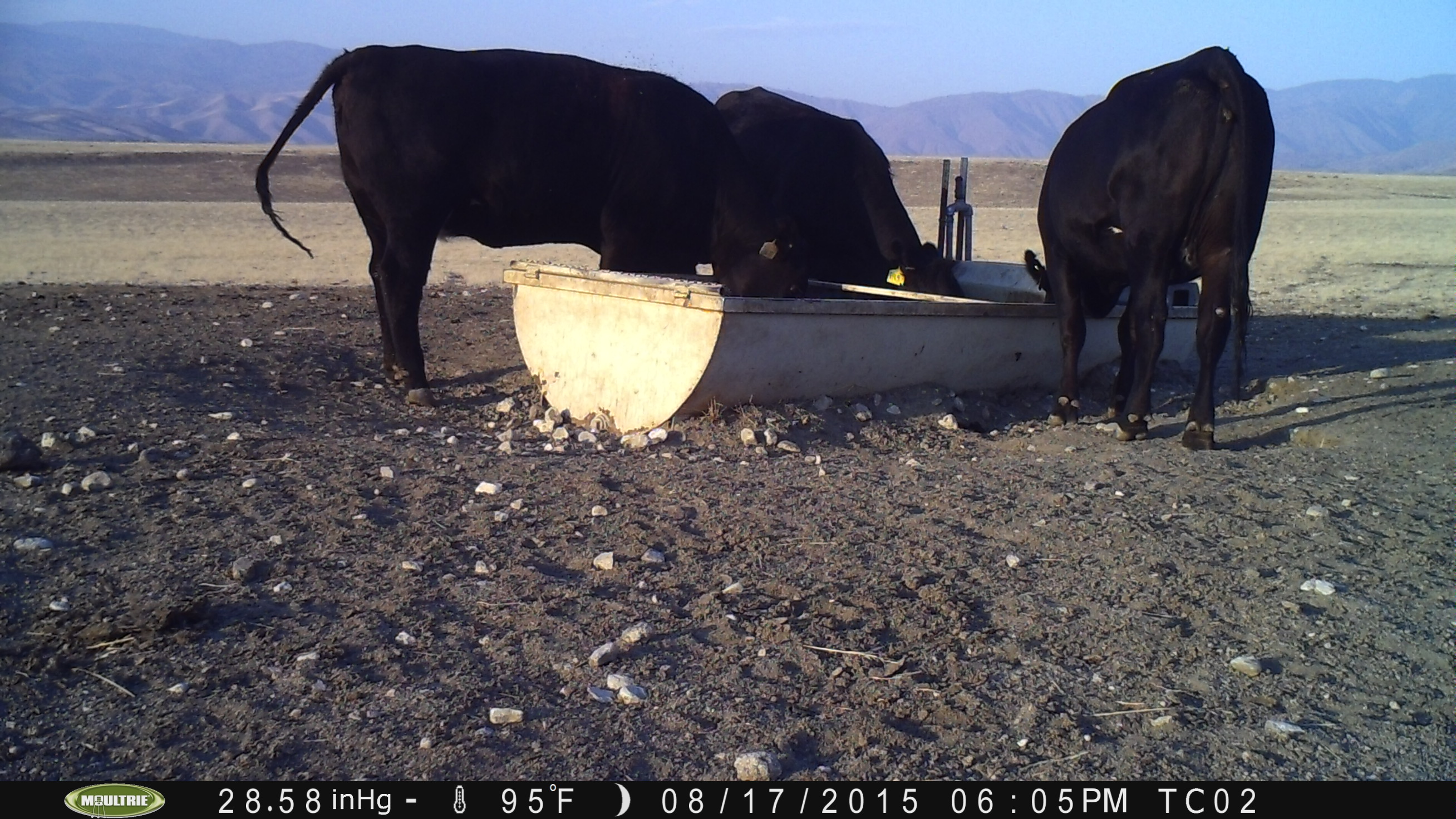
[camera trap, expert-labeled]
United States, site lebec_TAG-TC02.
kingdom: Animalia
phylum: Chordata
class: Mammalia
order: Artiodactyla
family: Bovidae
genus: Bos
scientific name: Bos taurus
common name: domestic cow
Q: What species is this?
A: Bos taurus (domestic cow).